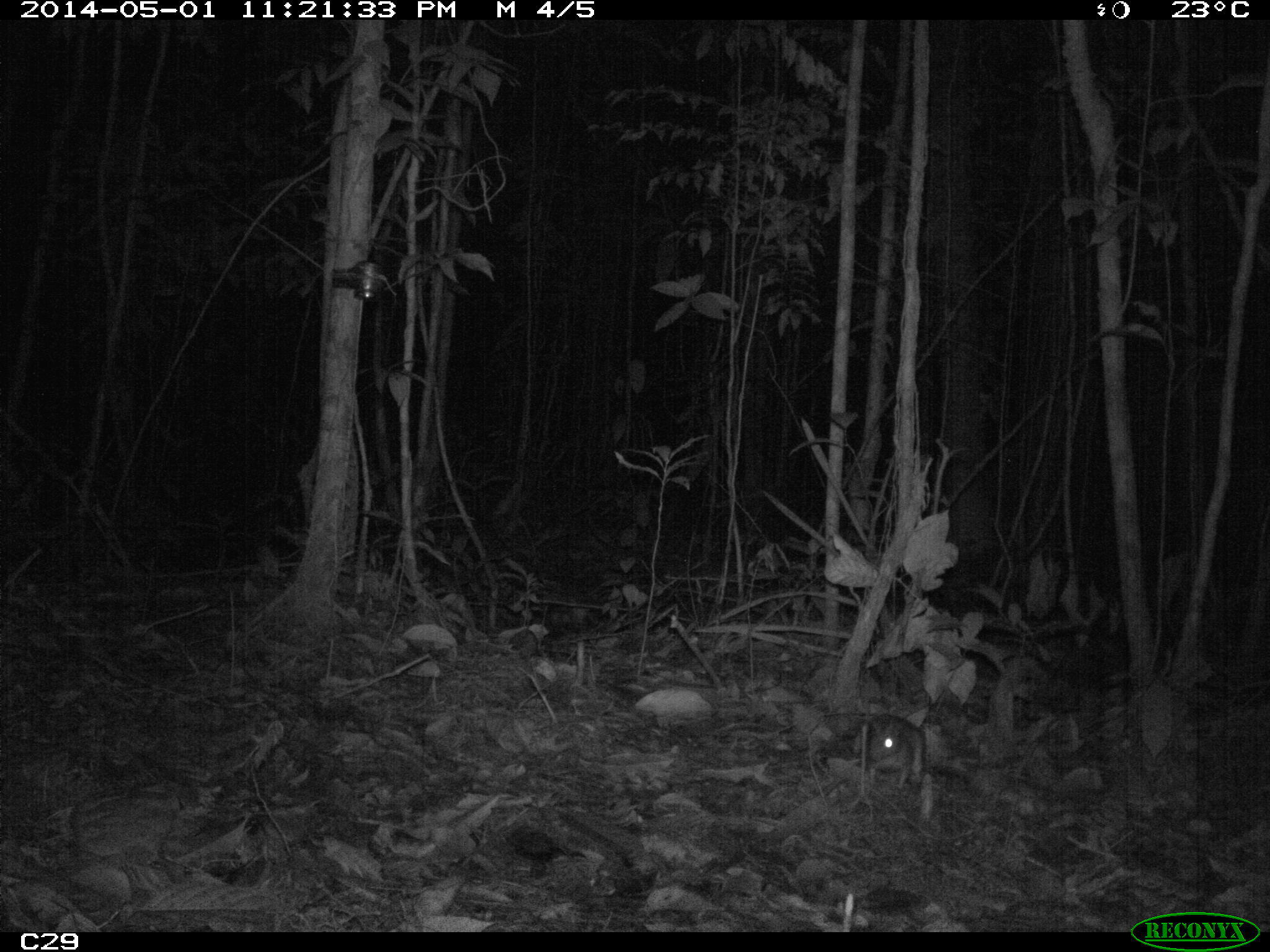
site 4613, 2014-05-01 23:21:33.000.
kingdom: Animalia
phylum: Chordata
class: Mammalia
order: Rodentia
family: Muridae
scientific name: Muridae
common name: mice, rats, and gerbils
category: unknown mouse or rat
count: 1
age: adult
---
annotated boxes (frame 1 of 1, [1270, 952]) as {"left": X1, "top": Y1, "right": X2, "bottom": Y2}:
unknown mouse or rat: {"left": 866, "top": 712, "right": 927, "bottom": 795}